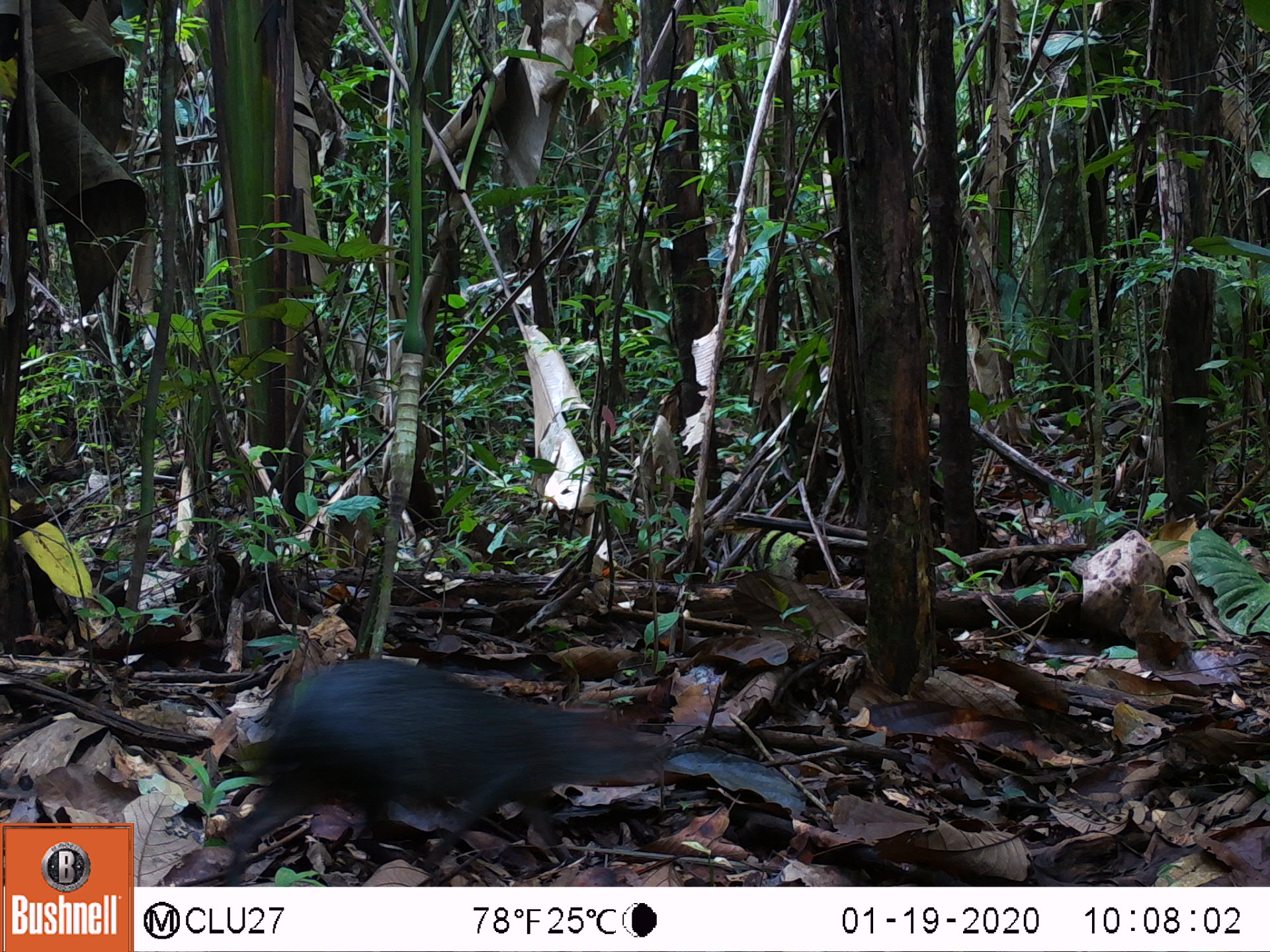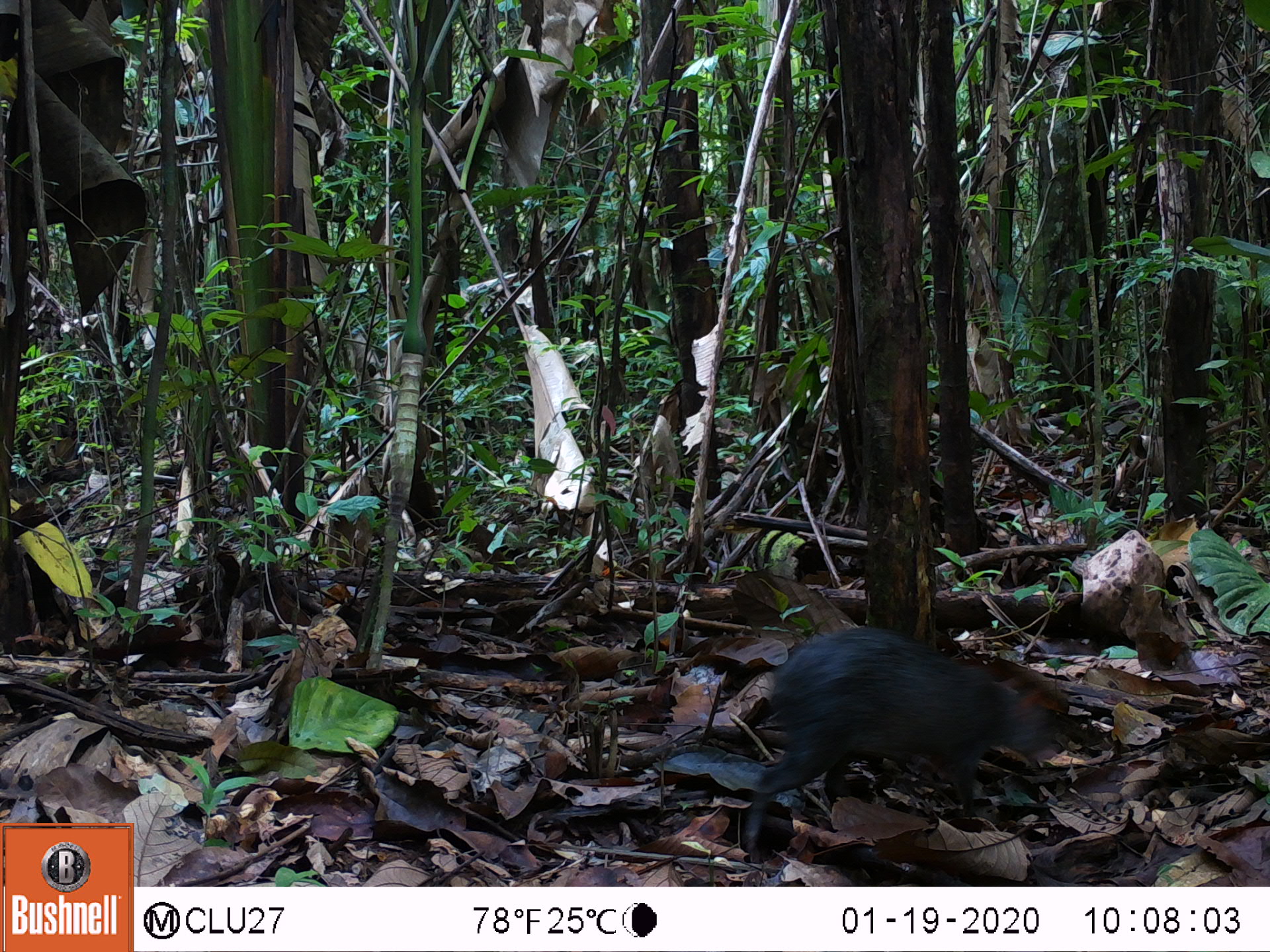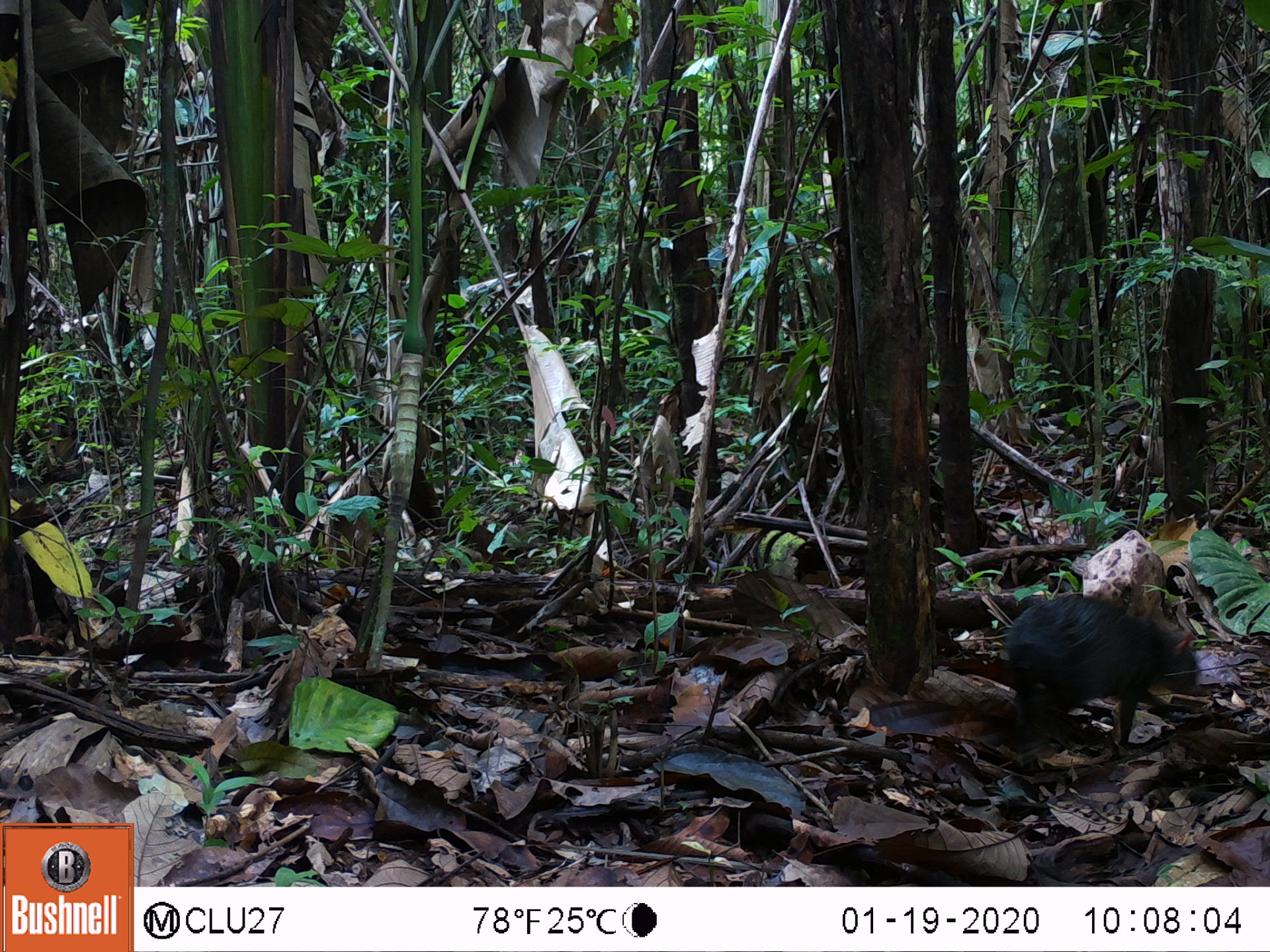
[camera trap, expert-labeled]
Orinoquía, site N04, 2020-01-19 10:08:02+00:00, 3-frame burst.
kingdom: Animalia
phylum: Chordata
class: Mammalia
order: Rodentia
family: Dasyproctidae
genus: Dasyprocta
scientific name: Dasyprocta fuliginosa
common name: black agouti